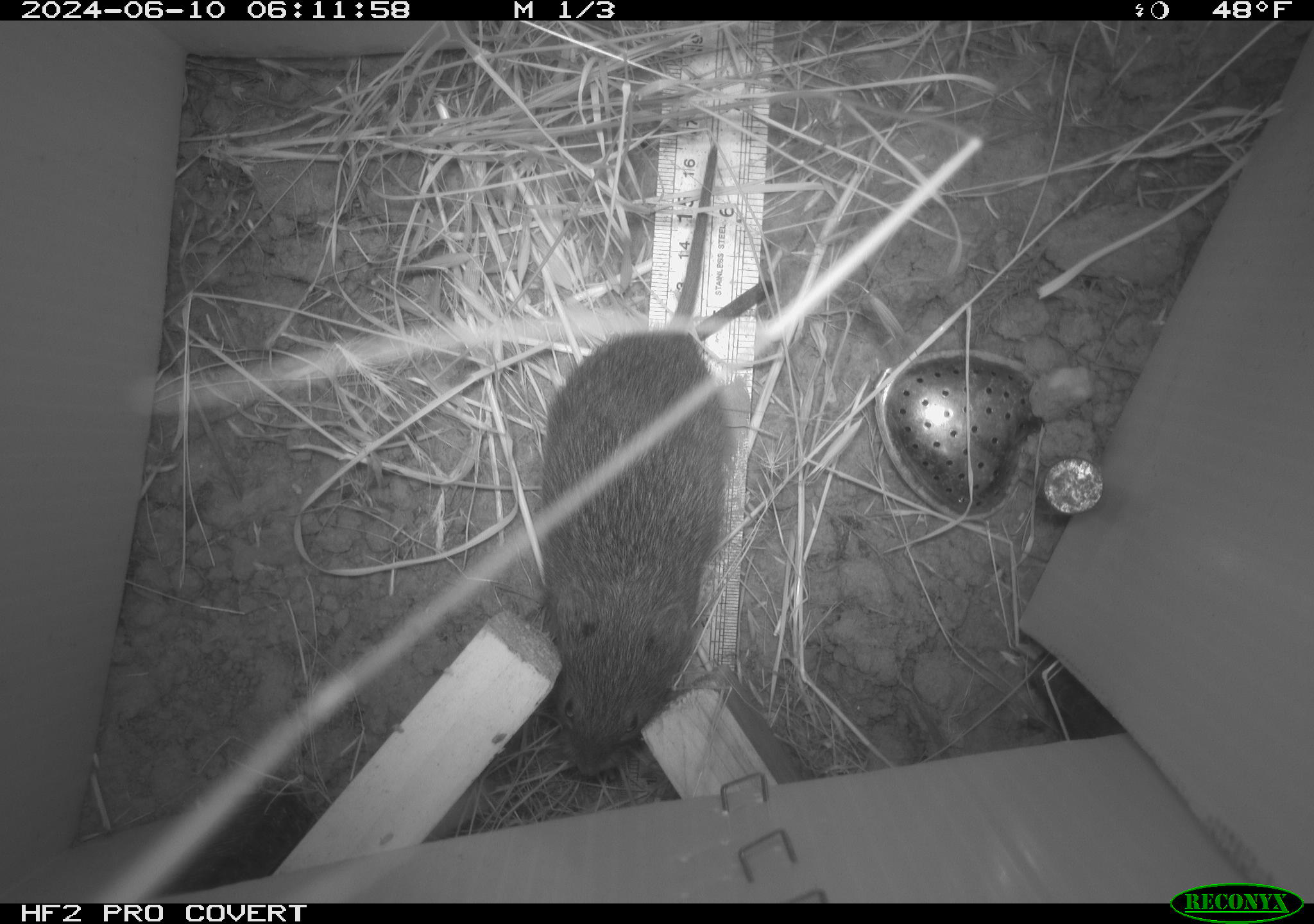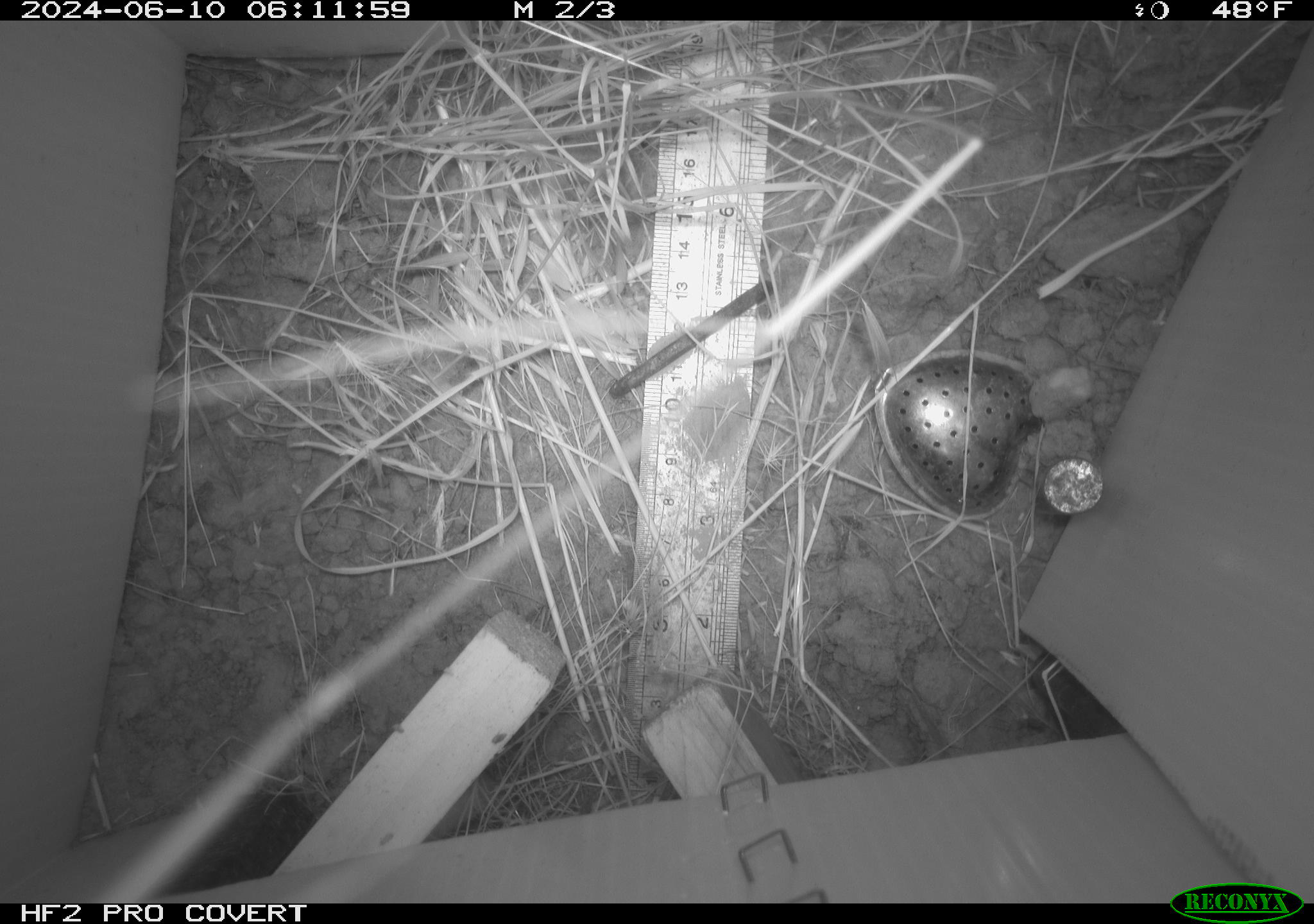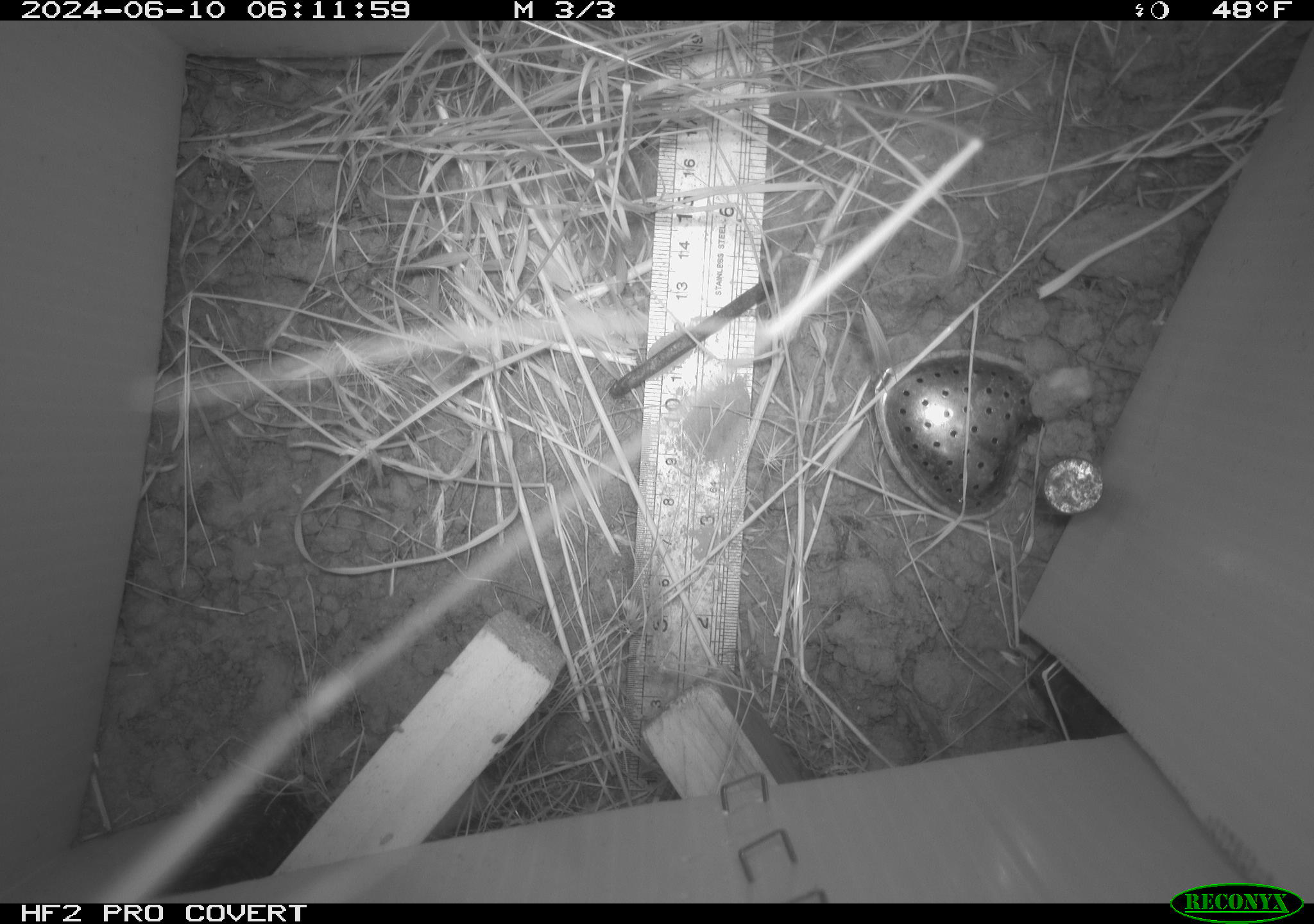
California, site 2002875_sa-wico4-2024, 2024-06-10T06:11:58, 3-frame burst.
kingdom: Animalia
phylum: Chordata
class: Mammalia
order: Rodentia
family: Cricetidae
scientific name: Arvicolinae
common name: voles, lemmings, and muskrats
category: arvicolinae subfamily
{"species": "arvicolinae subfamily (voles, lemmings, and muskrats) (Arvicolinae)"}